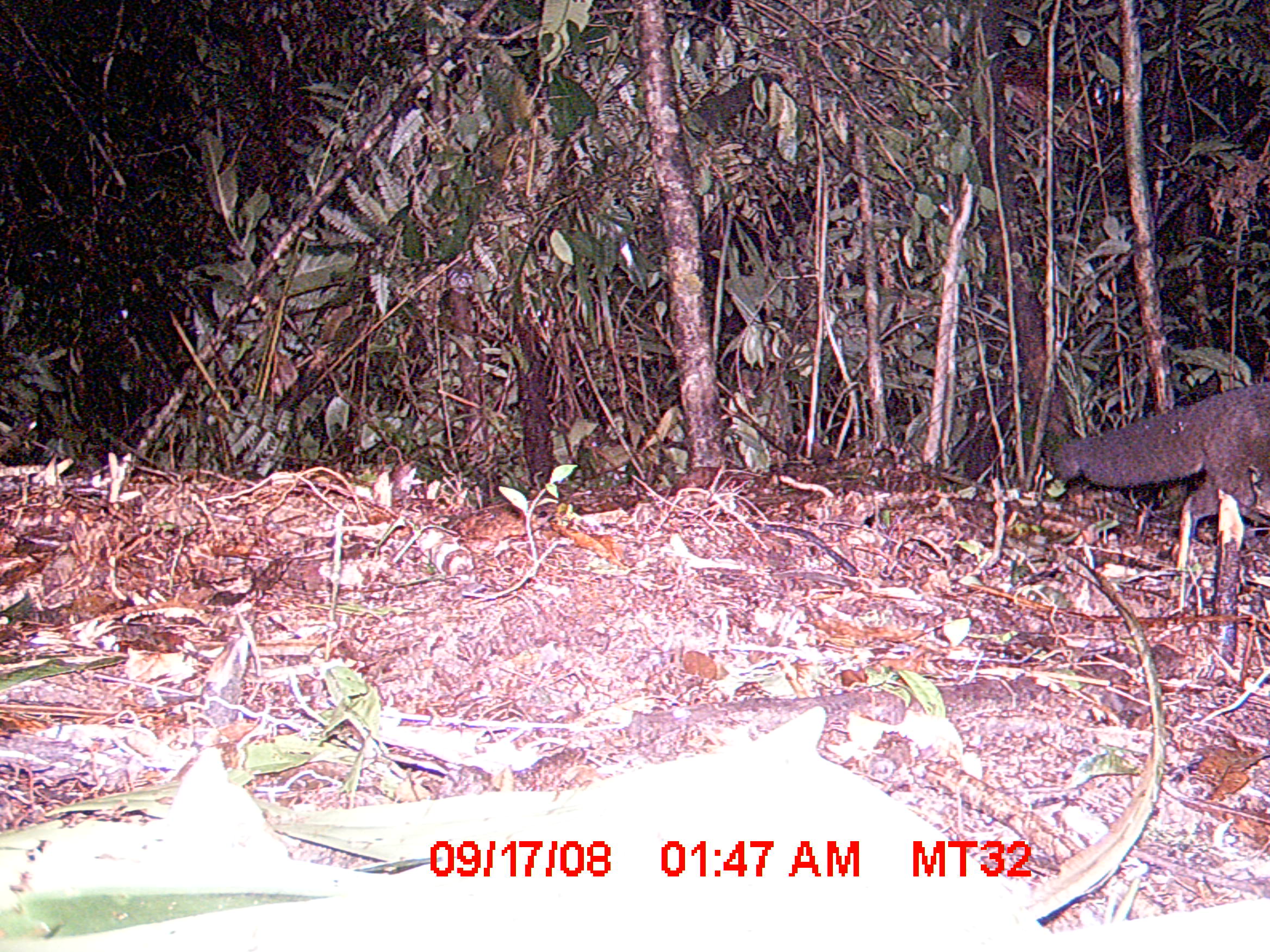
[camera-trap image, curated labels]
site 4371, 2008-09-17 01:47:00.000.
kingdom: Animalia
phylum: Chordata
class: Mammalia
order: Carnivora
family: Eupleridae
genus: Eupleres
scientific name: Eupleres goudotii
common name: falanouc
Eupleres goudotii (falanouc), count 1.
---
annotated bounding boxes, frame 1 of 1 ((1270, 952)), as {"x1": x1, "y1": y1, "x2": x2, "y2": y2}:
eupleres goudotii: {"x1": 1052, "y1": 381, "x2": 1269, "y2": 557}